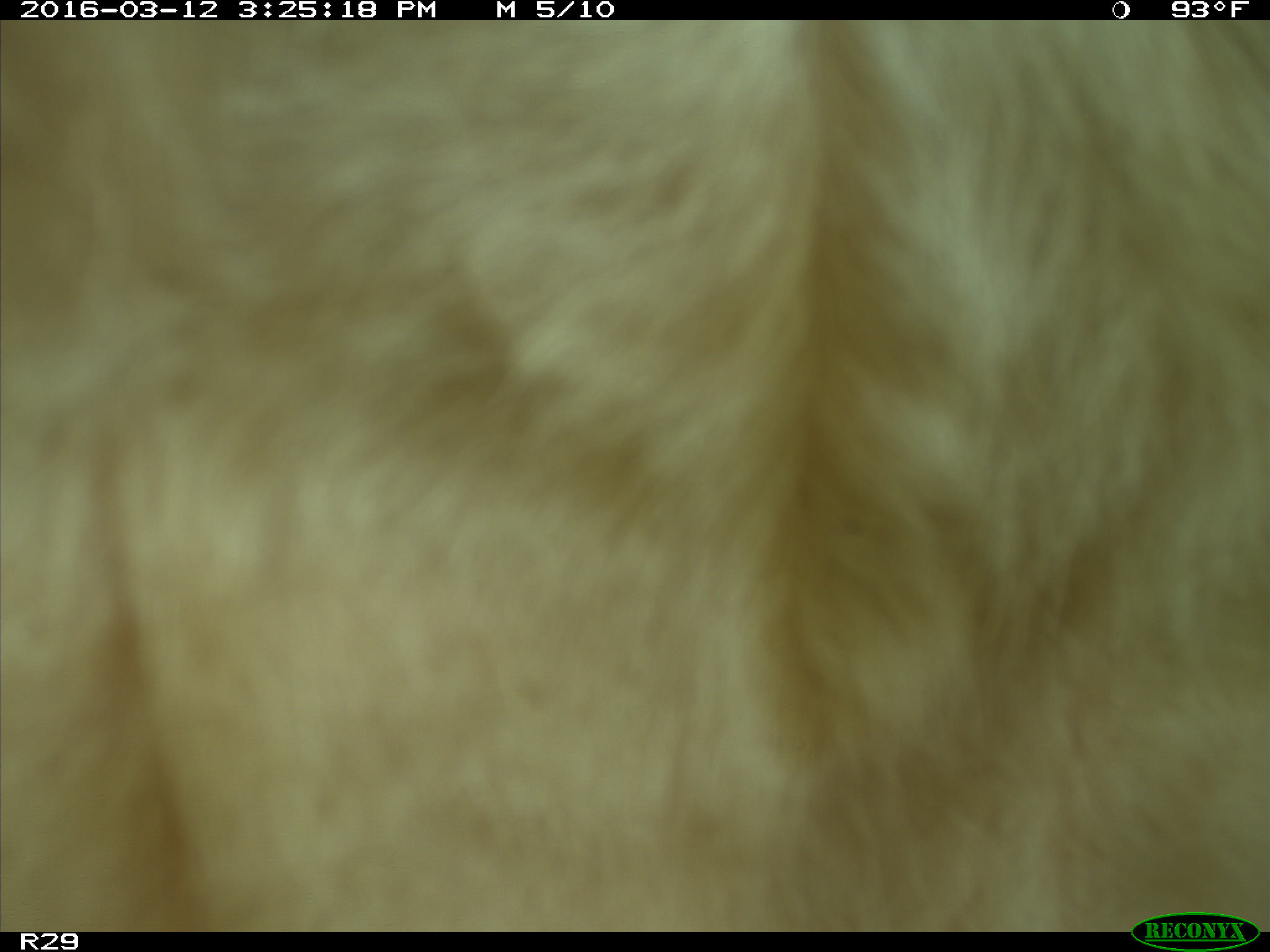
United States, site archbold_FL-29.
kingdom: Animalia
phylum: Chordata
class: Mammalia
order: Artiodactyla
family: Bovidae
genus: Bos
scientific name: Bos taurus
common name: domestic cow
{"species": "Bos taurus (domestic cow)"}